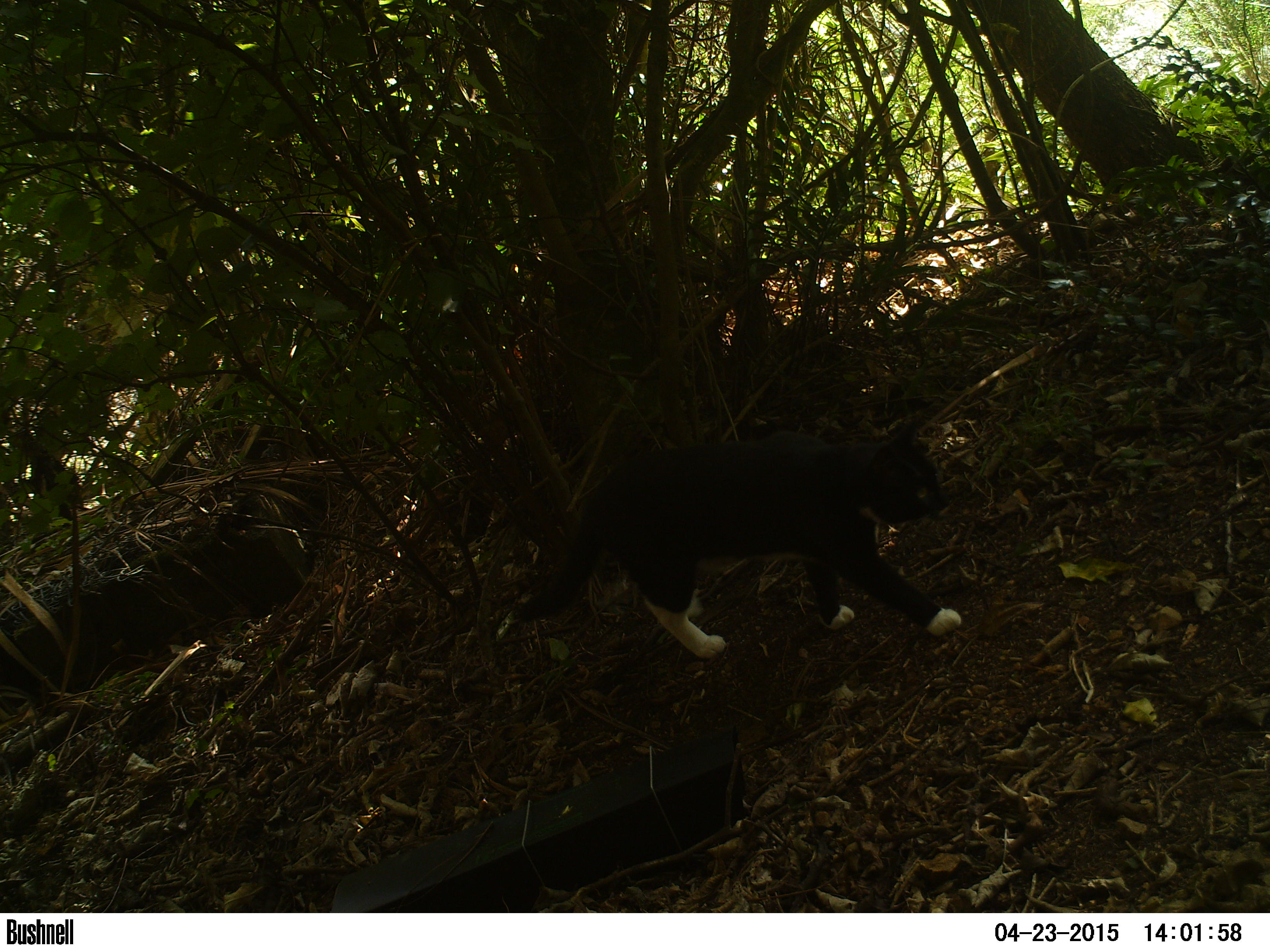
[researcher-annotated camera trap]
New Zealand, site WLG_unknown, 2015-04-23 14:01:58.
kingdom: Animalia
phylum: Chordata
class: Mammalia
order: Carnivora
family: Felidae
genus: Felis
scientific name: Felis catus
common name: domestic cat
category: cat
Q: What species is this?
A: Cat (domestic cat) (Felis catus).